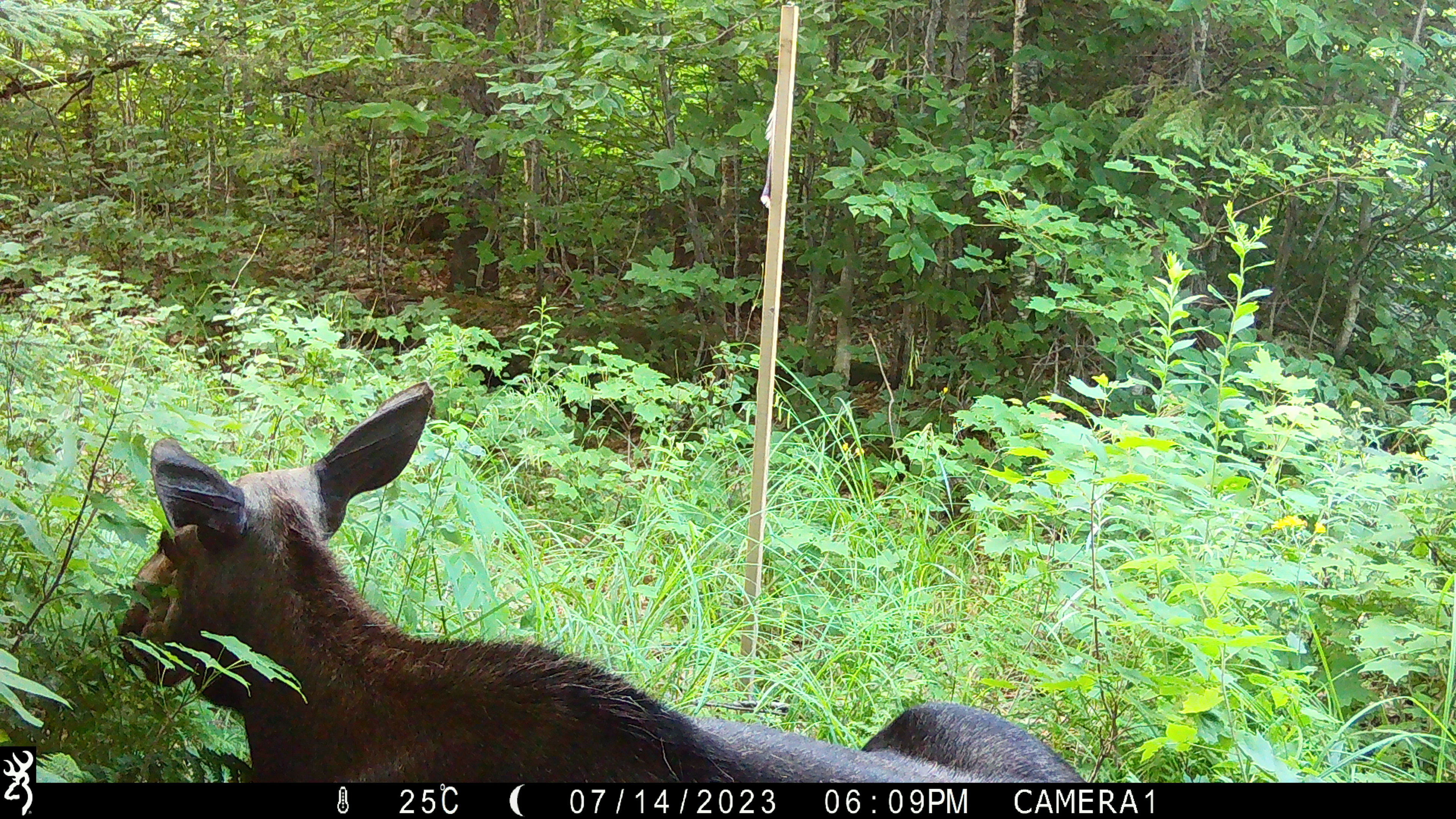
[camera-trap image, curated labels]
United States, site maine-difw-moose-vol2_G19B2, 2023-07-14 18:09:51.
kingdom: Animalia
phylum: Chordata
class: Mammalia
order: Artiodactyla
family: Cervidae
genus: Alces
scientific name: Alces alces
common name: moose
Moose (Alces alces).